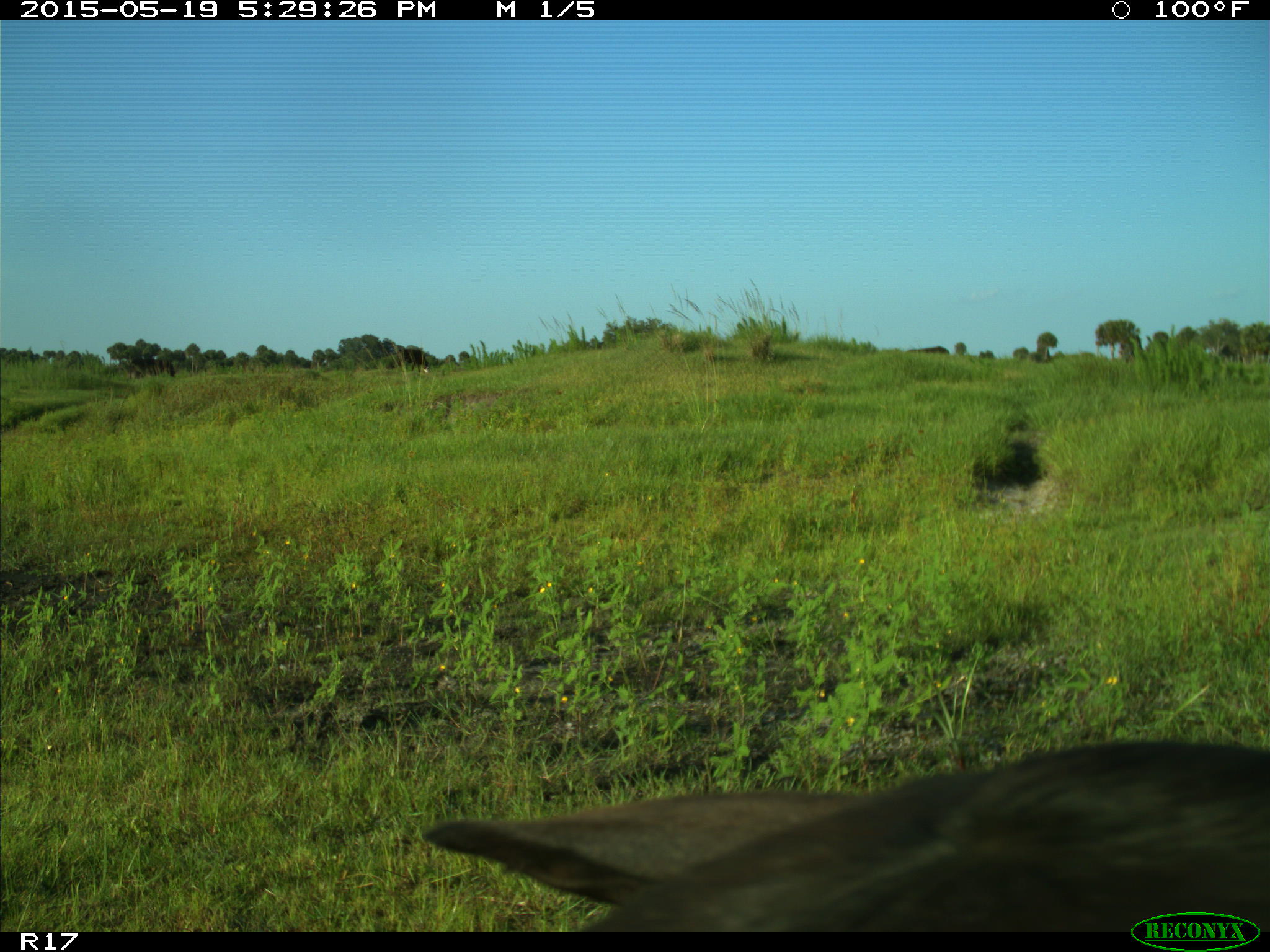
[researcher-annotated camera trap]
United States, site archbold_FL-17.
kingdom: Animalia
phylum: Chordata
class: Mammalia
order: Artiodactyla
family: Bovidae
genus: Bos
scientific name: Bos taurus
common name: domestic cow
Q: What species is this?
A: Bos taurus (domestic cow).